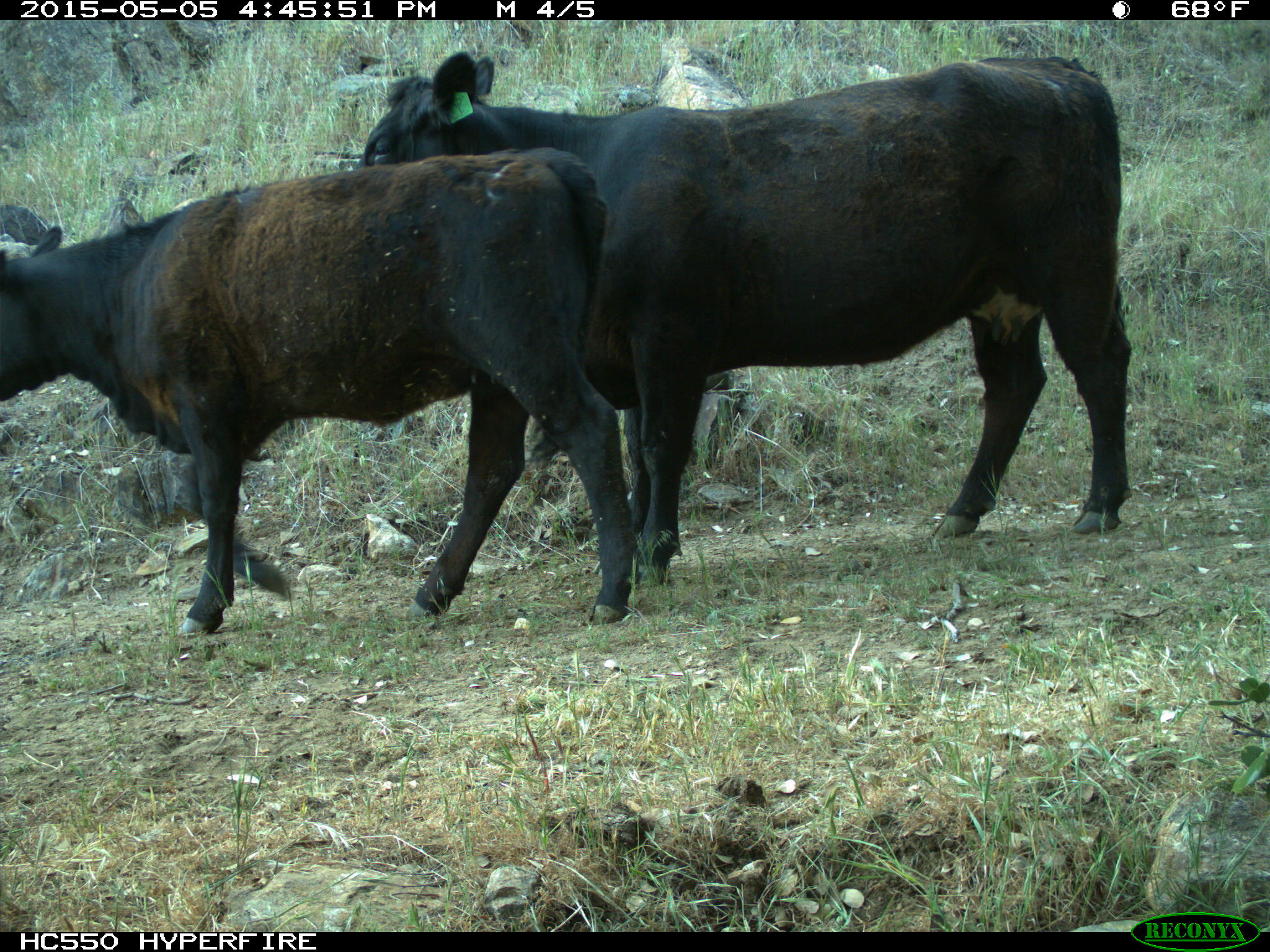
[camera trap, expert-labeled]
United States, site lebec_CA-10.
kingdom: Animalia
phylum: Chordata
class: Mammalia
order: Artiodactyla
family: Bovidae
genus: Bos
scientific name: Bos taurus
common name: domestic cow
Bos taurus (domestic cow).